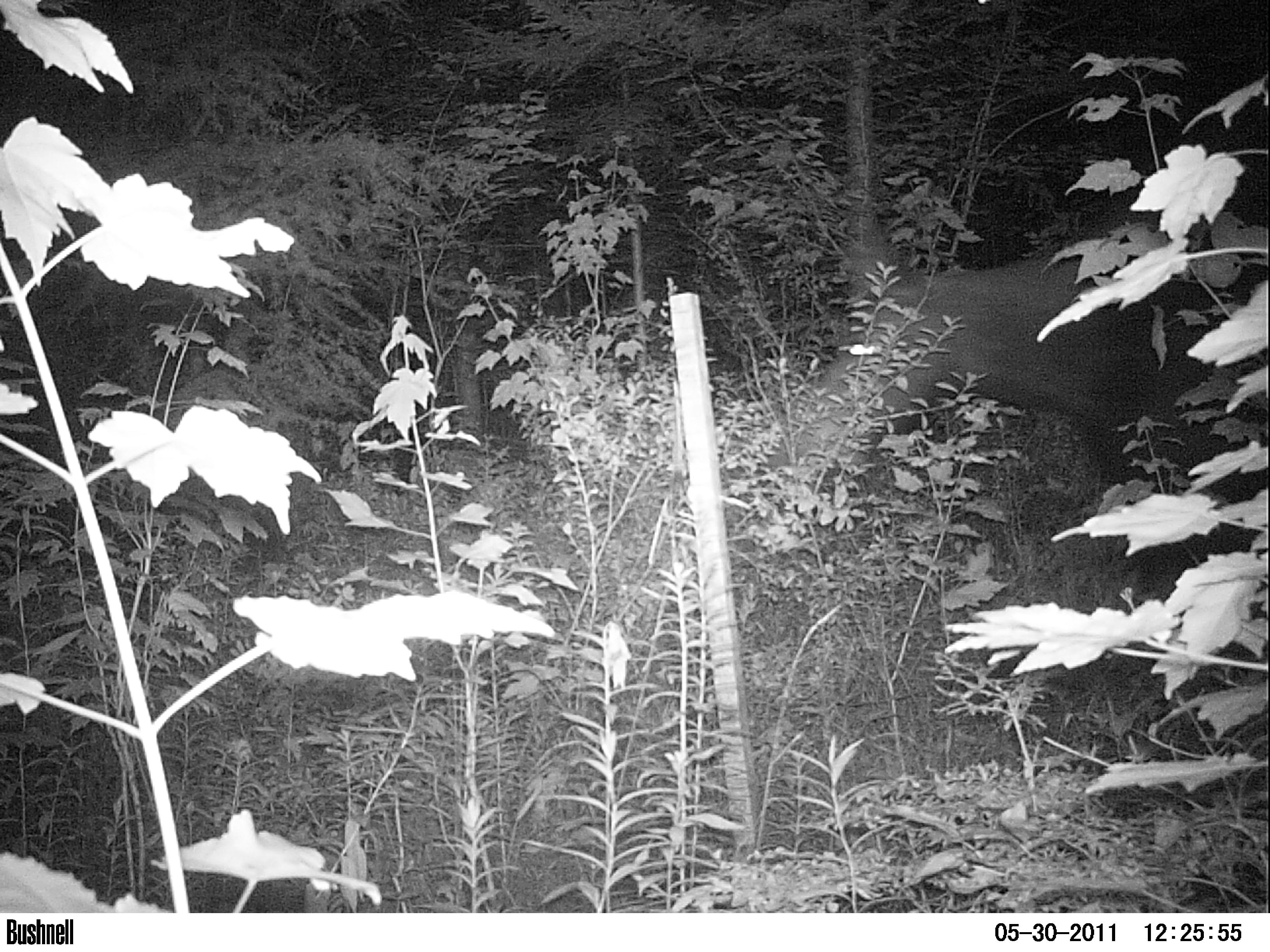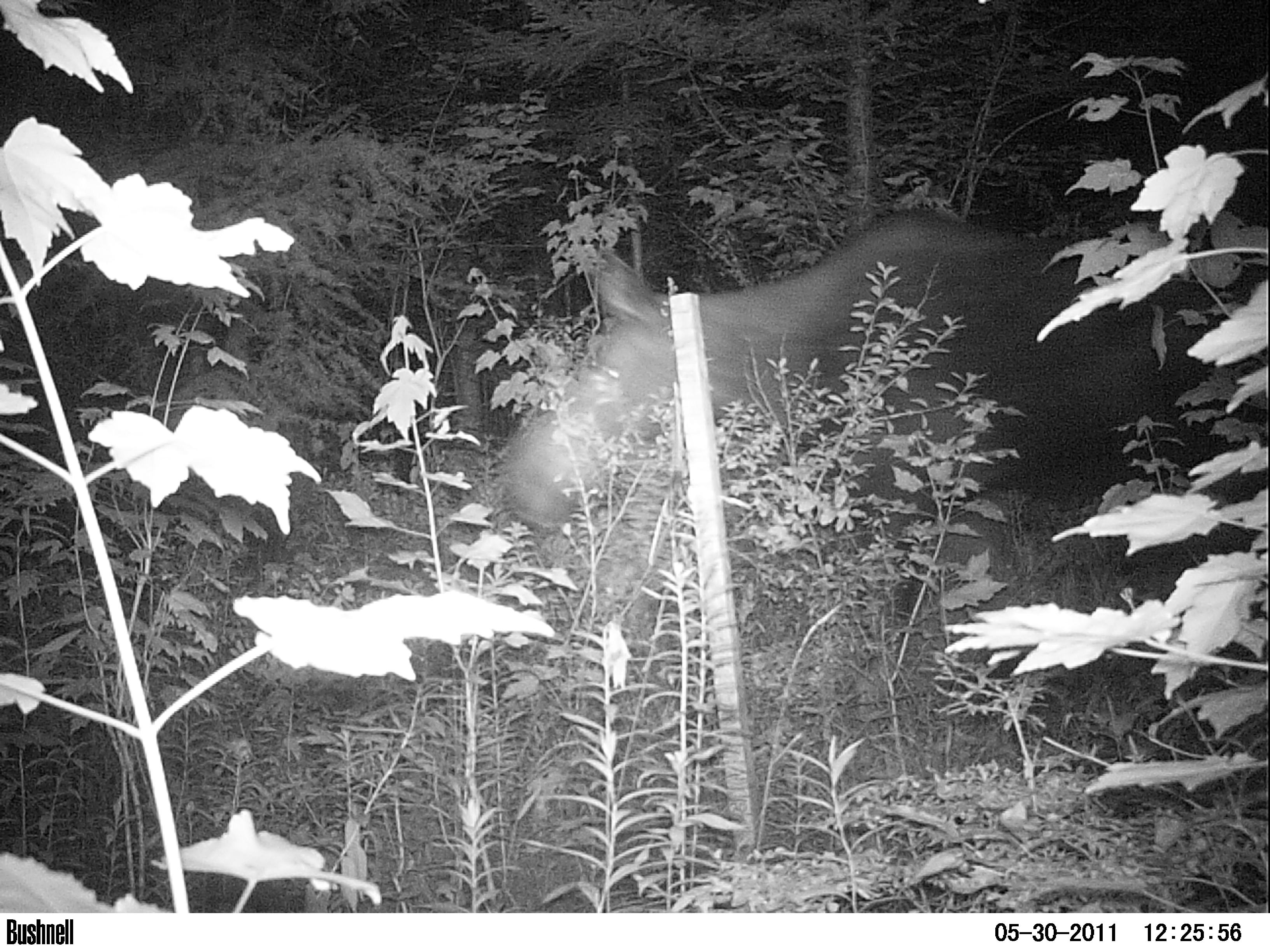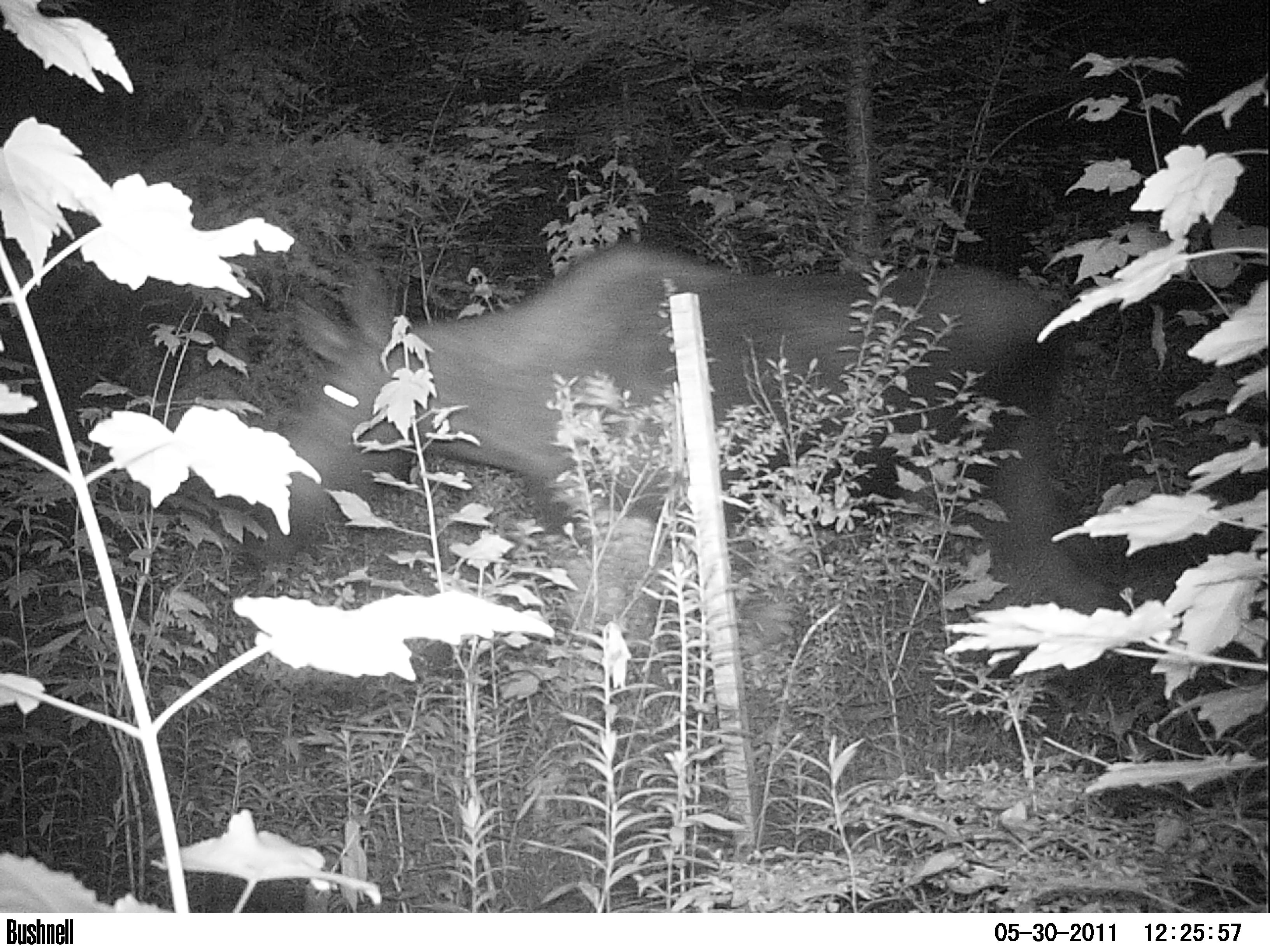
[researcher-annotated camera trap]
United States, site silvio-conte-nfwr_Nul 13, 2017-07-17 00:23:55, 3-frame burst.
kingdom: Animalia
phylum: Chordata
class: Mammalia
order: Artiodactyla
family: Cervidae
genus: Alces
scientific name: Alces alces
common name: moose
Moose (Alces alces).